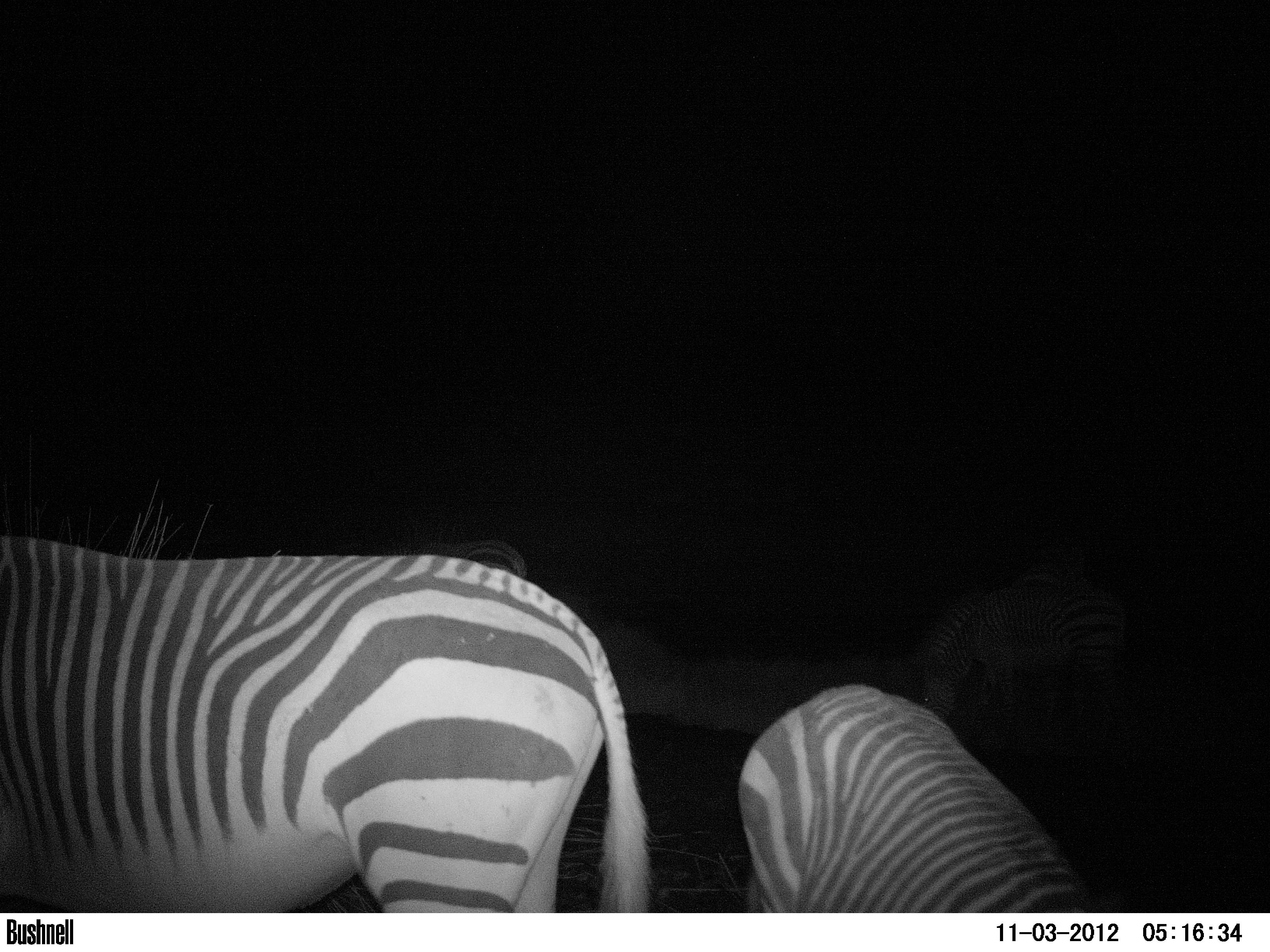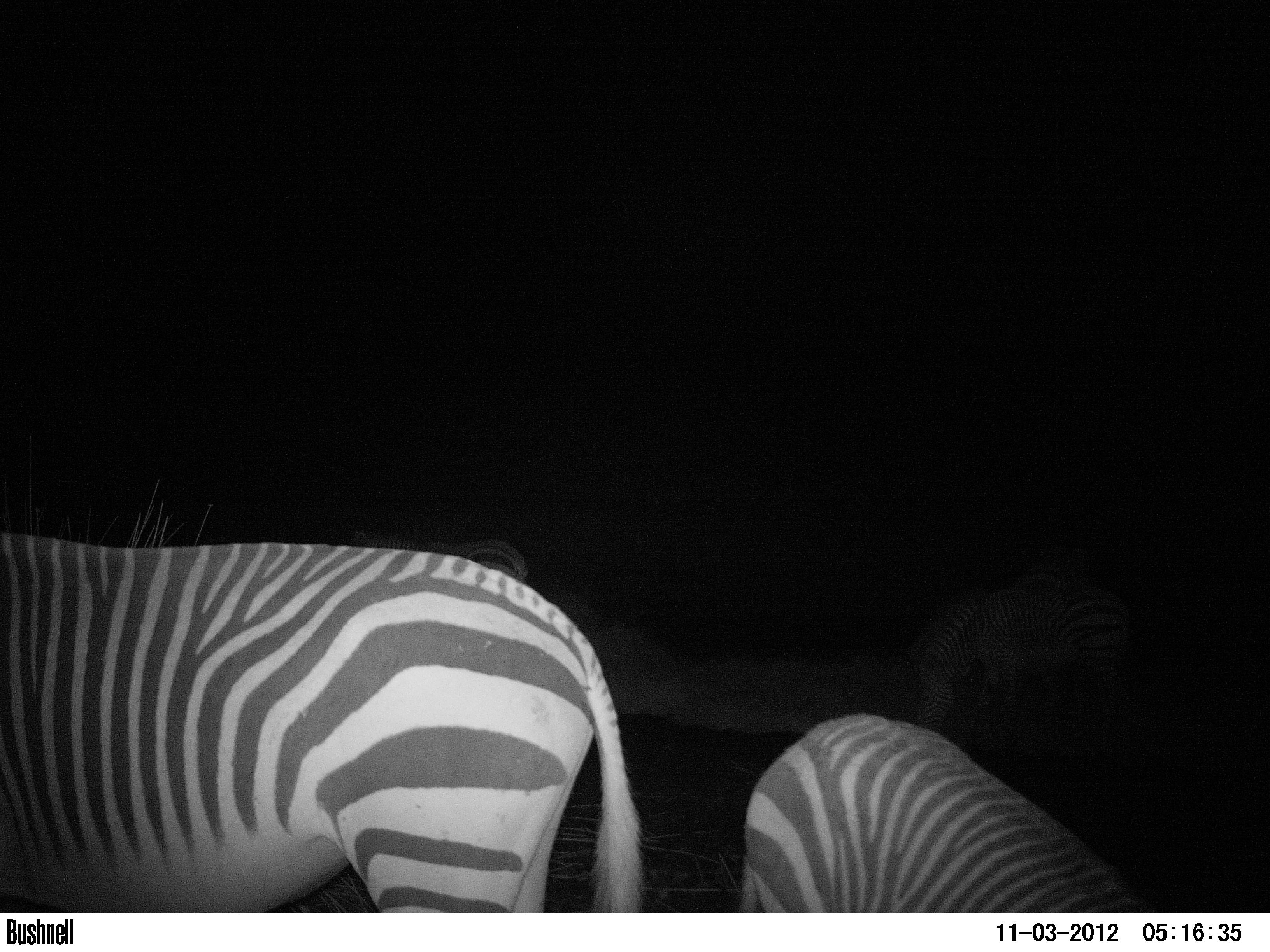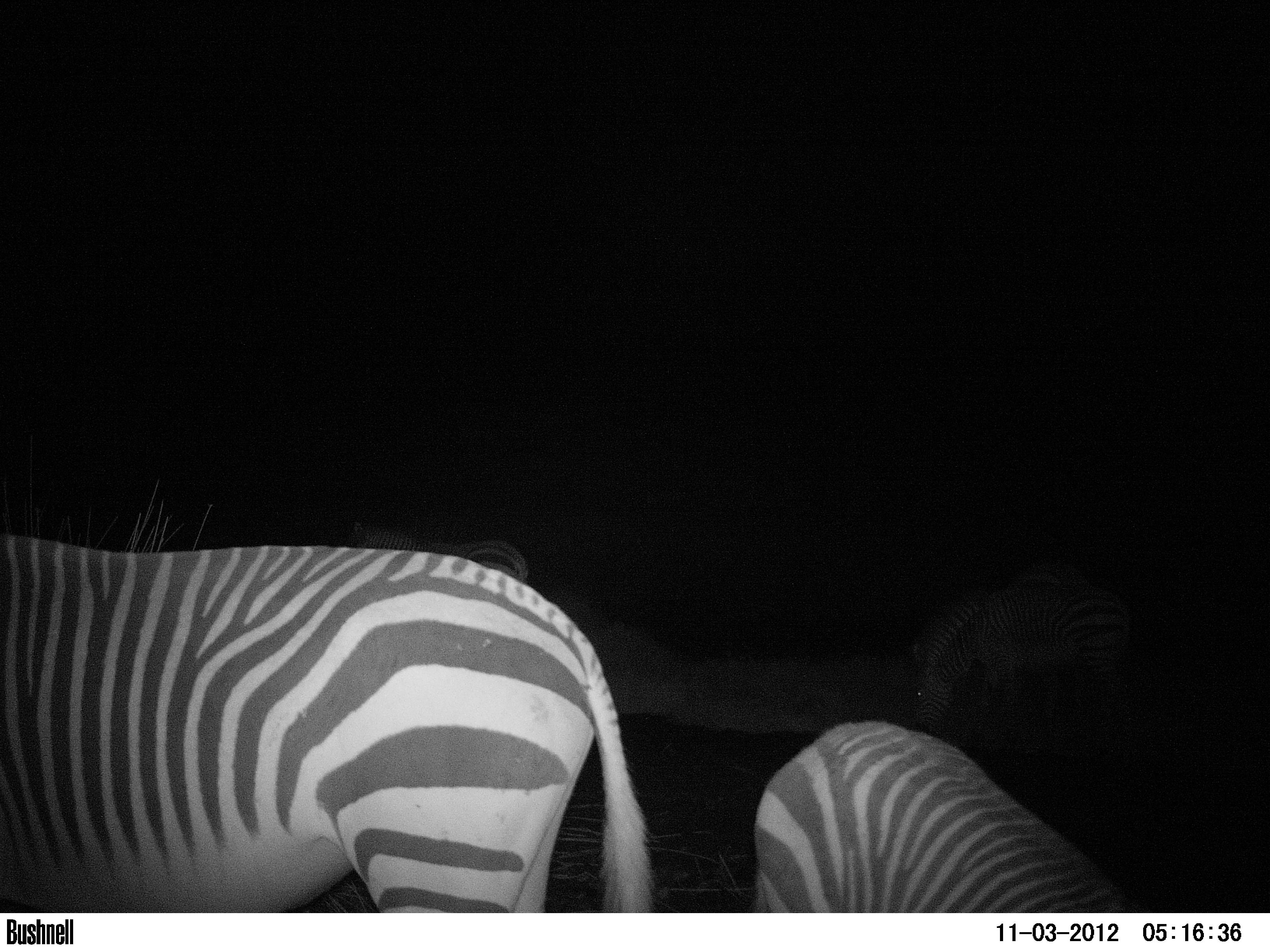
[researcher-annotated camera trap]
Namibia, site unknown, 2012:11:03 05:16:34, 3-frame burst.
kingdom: Animalia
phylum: Chordata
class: Mammalia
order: Perissodactyla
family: Equidae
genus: Equus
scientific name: Equus zebra hartmannae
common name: hartmann's mountain zebra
Equus zebra hartmannae (hartmann's mountain zebra).